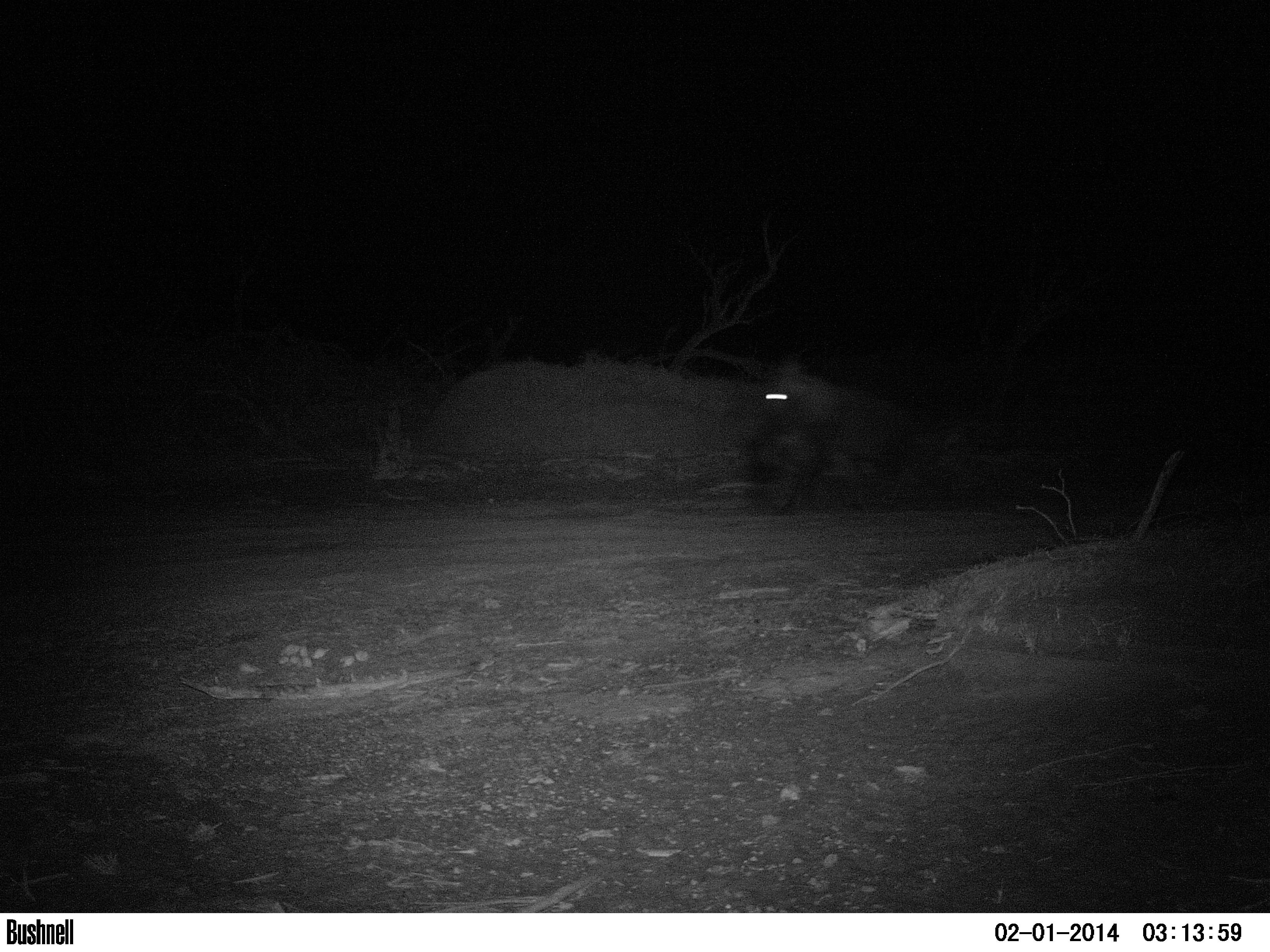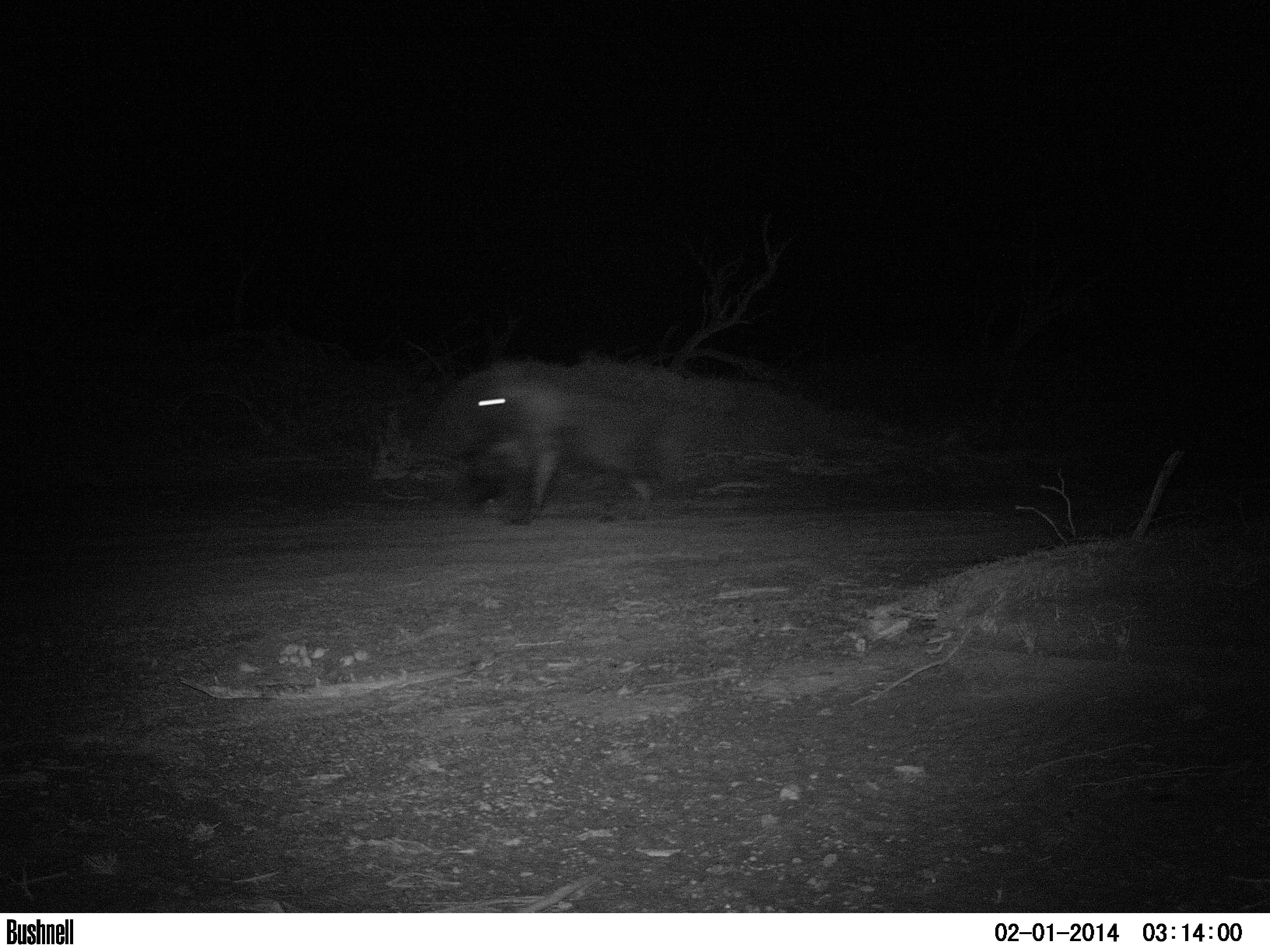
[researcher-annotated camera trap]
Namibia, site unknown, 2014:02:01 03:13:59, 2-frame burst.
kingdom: Animalia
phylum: Chordata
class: Mammalia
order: Carnivora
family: Hyaenidae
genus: Parahyaena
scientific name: Parahyaena brunnea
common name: brown hyena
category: hyaena brunnea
Hyaena brunnea (brown hyena) (Parahyaena brunnea).